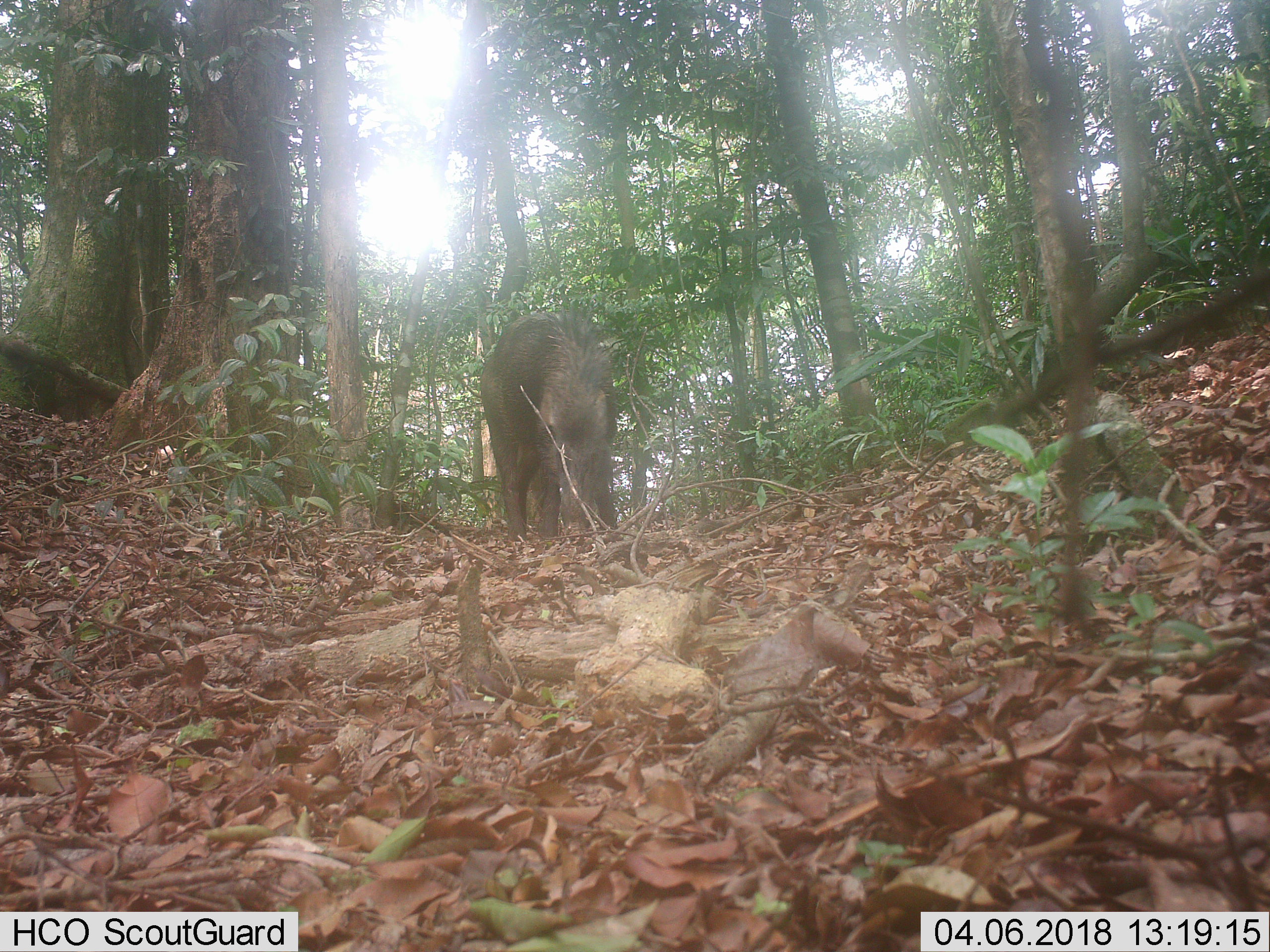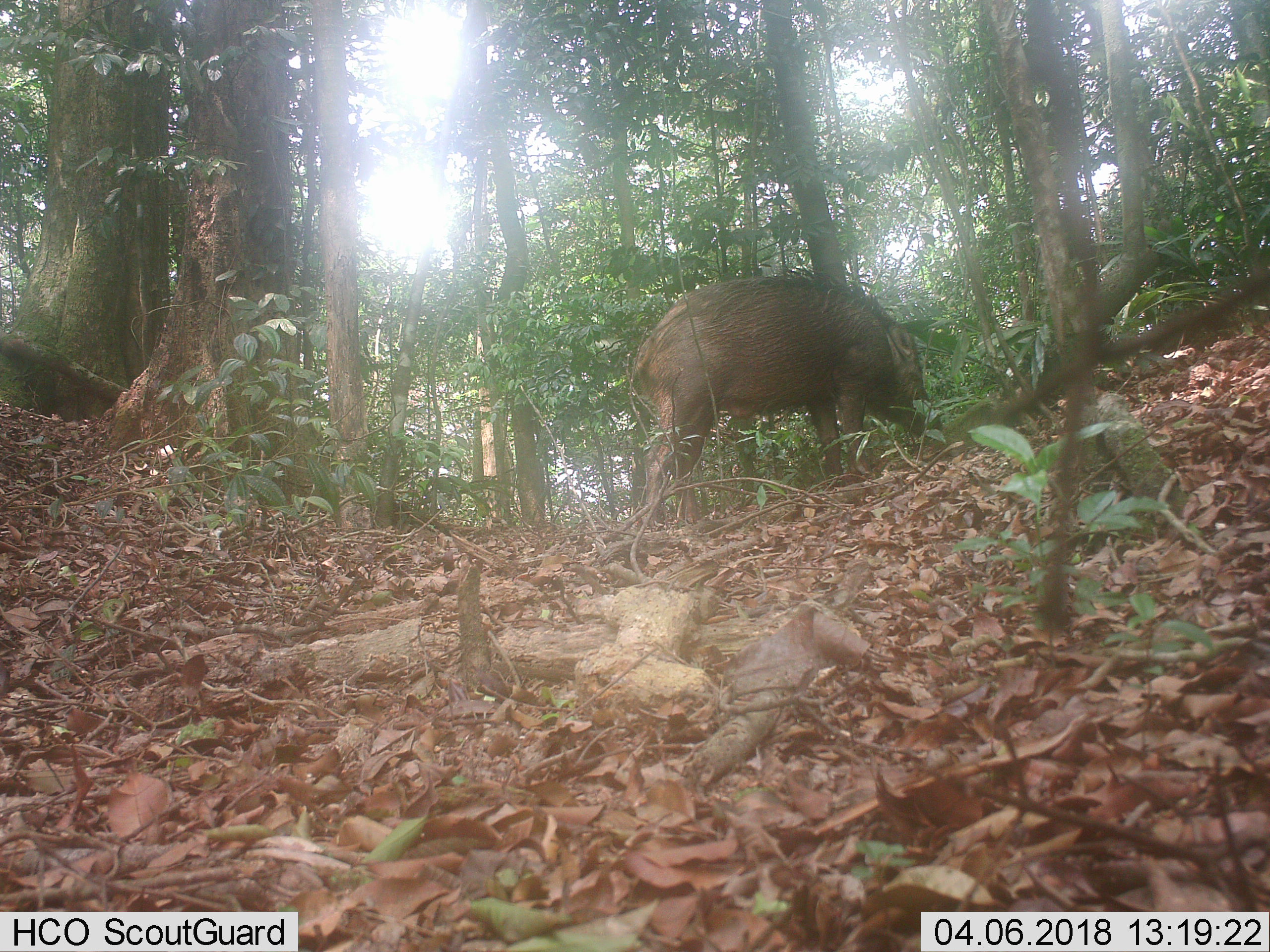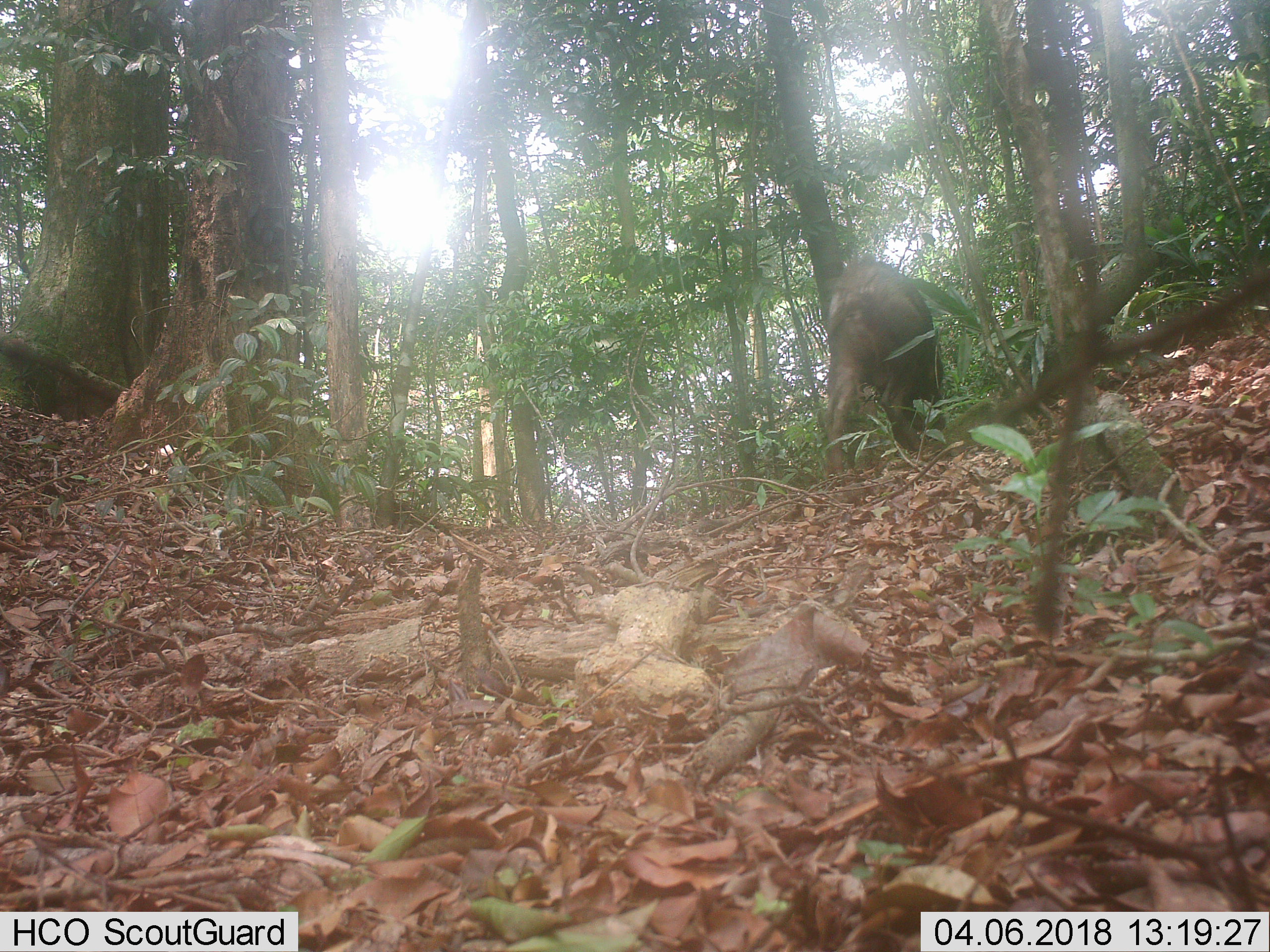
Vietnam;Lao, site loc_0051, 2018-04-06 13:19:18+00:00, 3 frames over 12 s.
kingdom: Animalia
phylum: Chordata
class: Mammalia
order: Artiodactyla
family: Suidae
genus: Sus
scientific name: Sus scrofa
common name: eurasian wild pig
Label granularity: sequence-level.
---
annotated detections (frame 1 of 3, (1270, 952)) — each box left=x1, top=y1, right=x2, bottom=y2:
eurasian wild pig: left=479, top=305, right=618, bottom=543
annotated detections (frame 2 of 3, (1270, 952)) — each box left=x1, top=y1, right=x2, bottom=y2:
eurasian wild pig: left=633, top=267, right=941, bottom=531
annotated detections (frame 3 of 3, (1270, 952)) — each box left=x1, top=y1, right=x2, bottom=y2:
eurasian wild pig: left=822, top=254, right=951, bottom=491